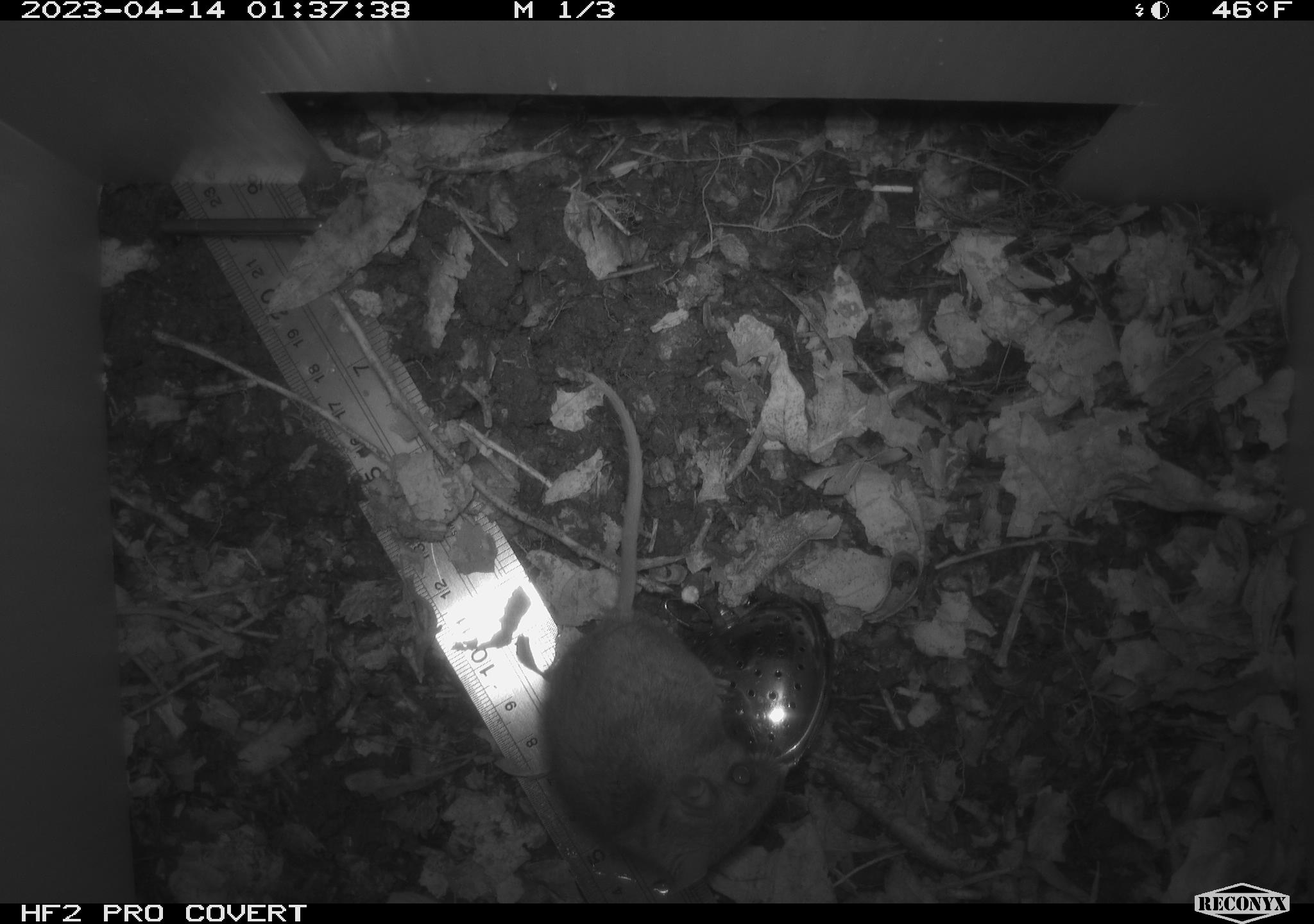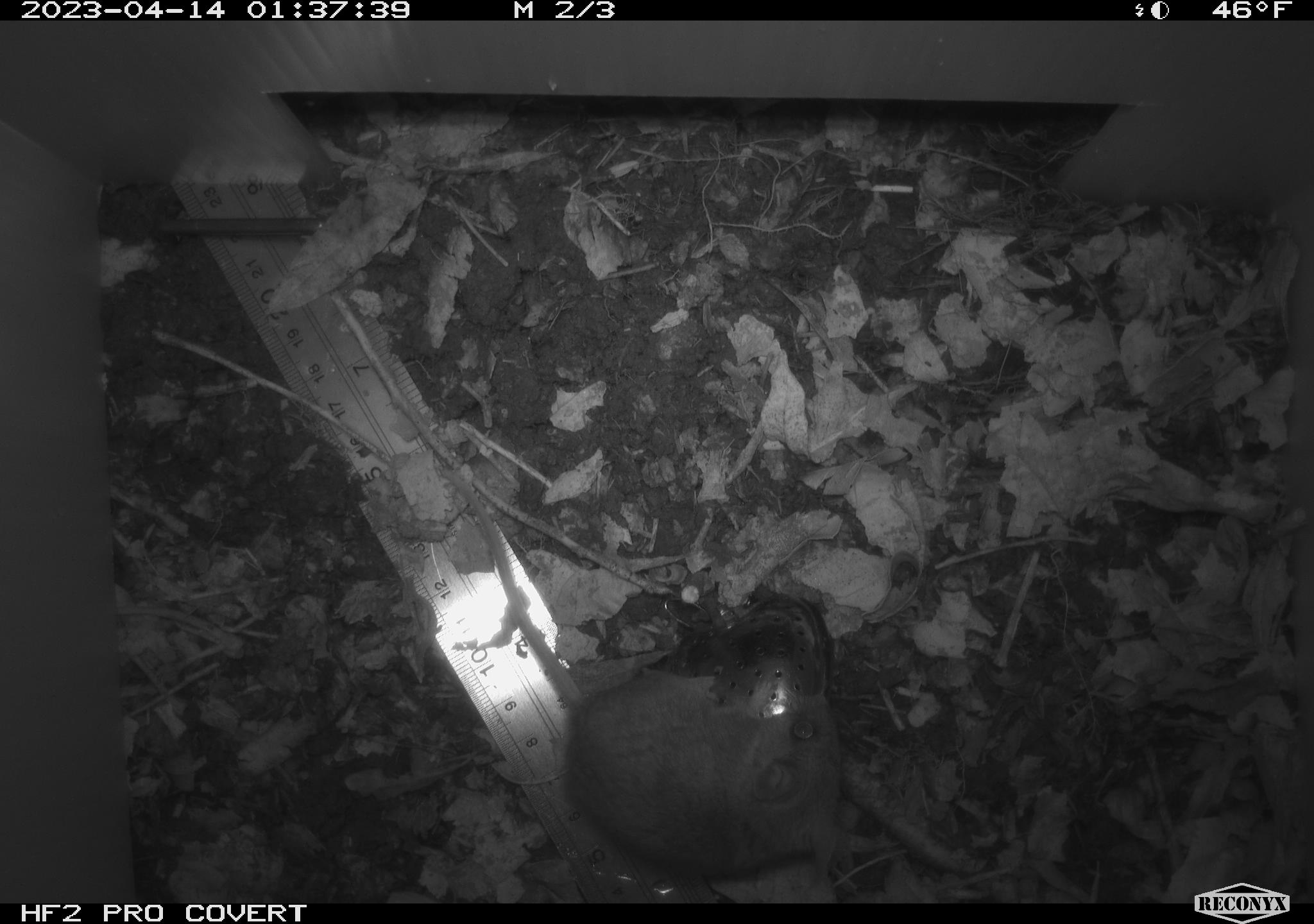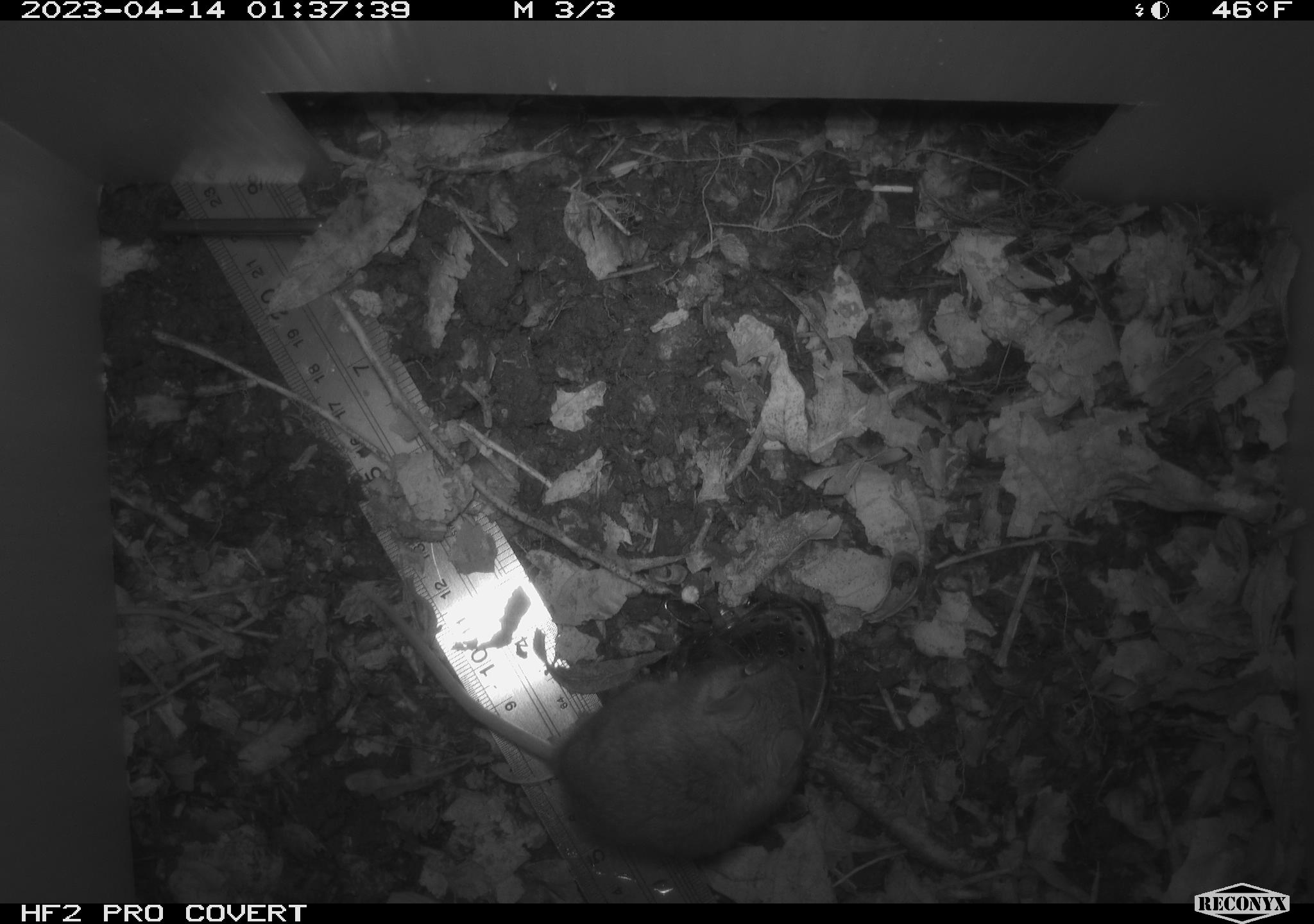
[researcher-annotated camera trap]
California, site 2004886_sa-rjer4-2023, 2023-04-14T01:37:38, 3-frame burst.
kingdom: Animalia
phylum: Chordata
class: Mammalia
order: Rodentia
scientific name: Rodentia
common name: mouse species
Mouse species (Rodentia).